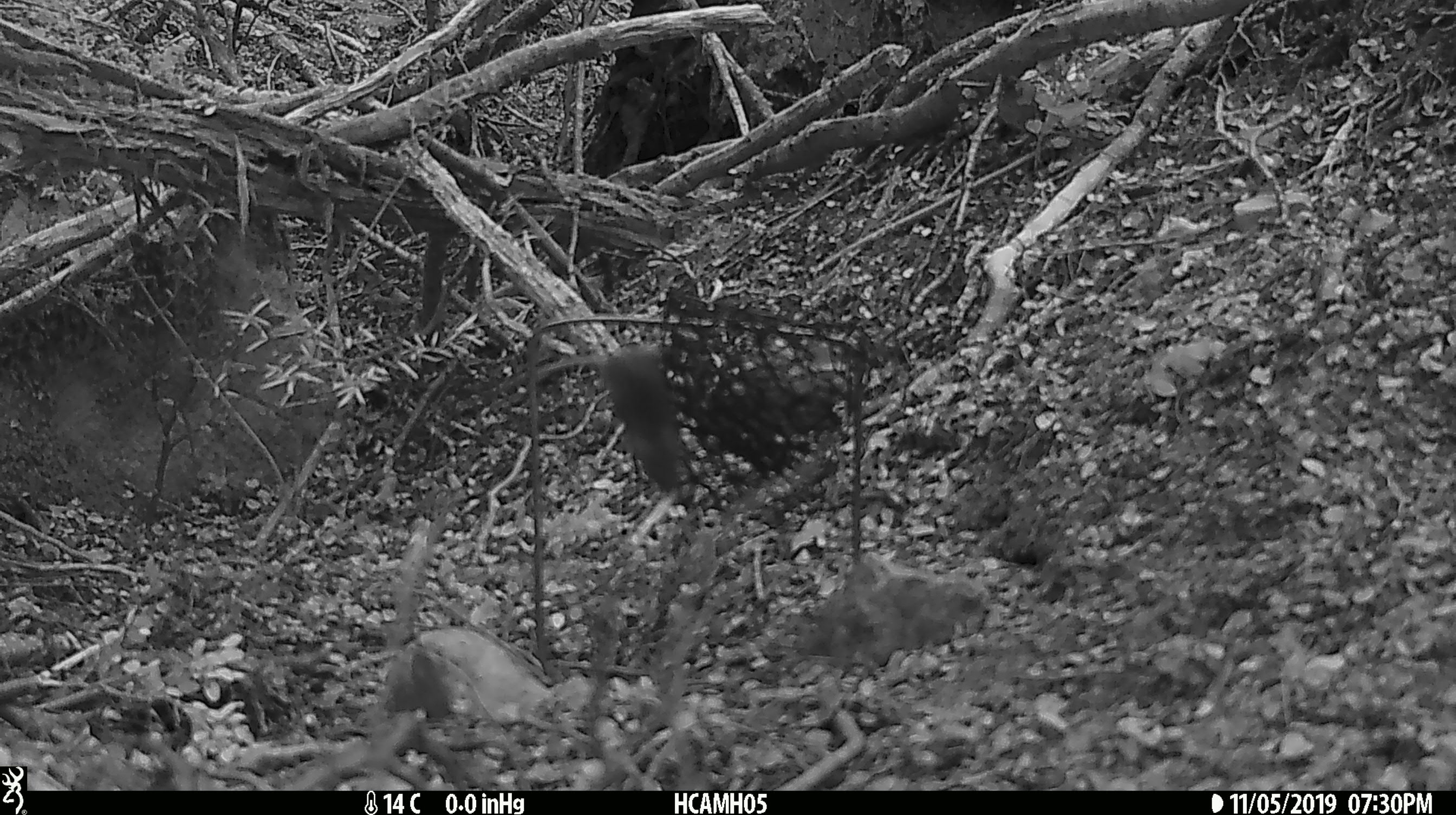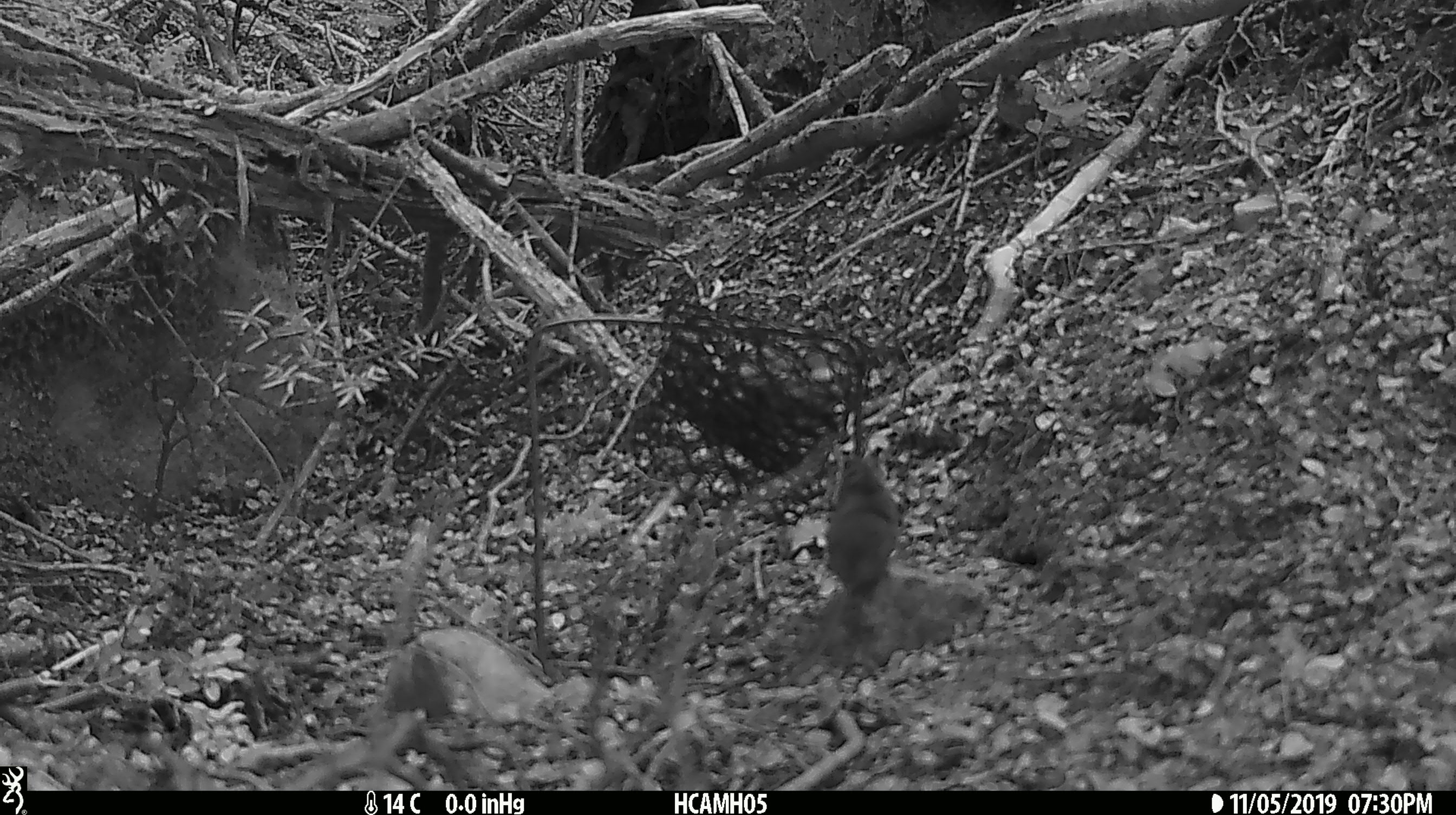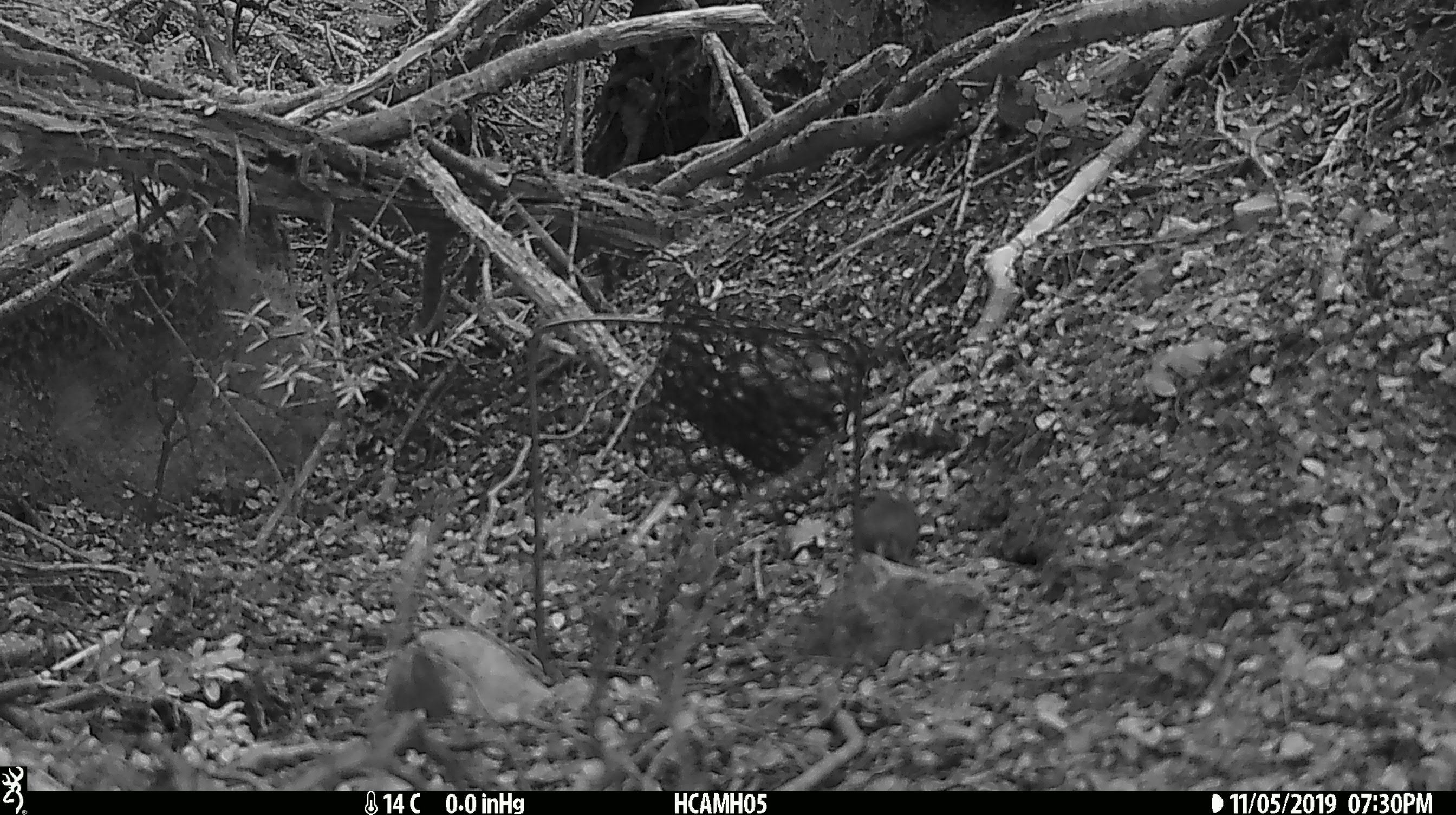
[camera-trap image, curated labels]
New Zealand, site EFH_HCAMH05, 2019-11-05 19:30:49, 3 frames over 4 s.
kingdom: Animalia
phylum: Chordata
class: Mammalia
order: Rodentia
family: Muridae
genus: Mus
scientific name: Mus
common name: mouse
Mouse (Mus).